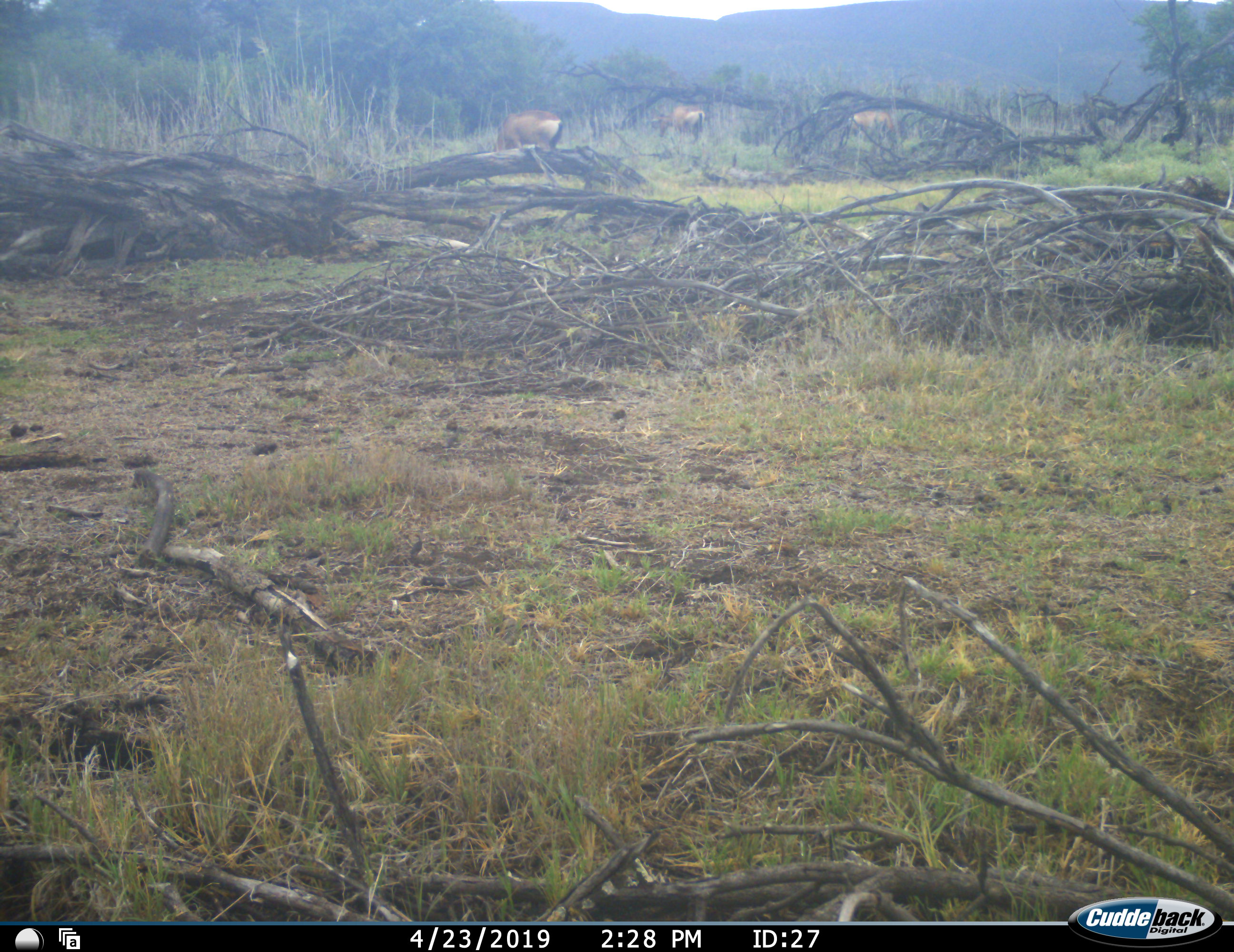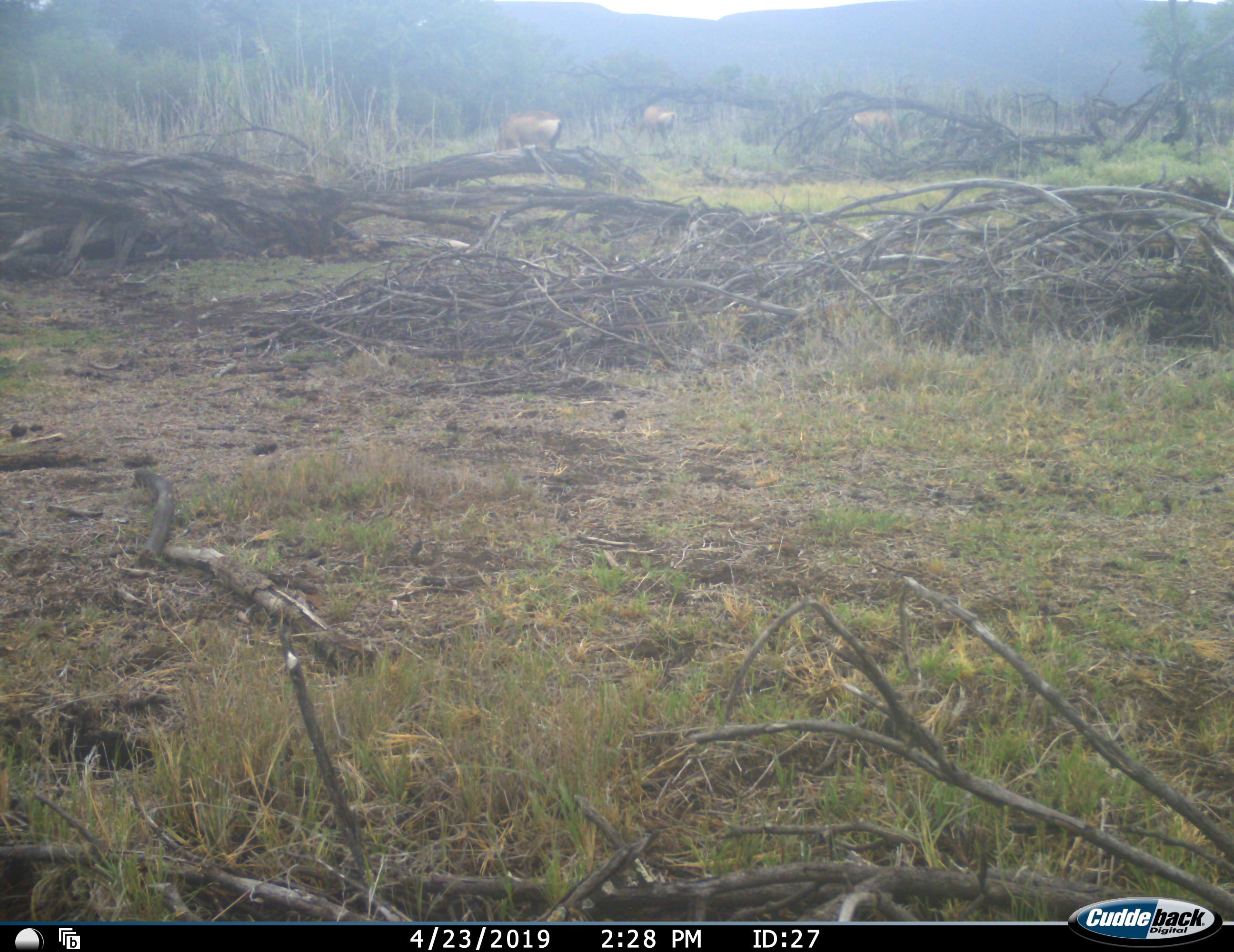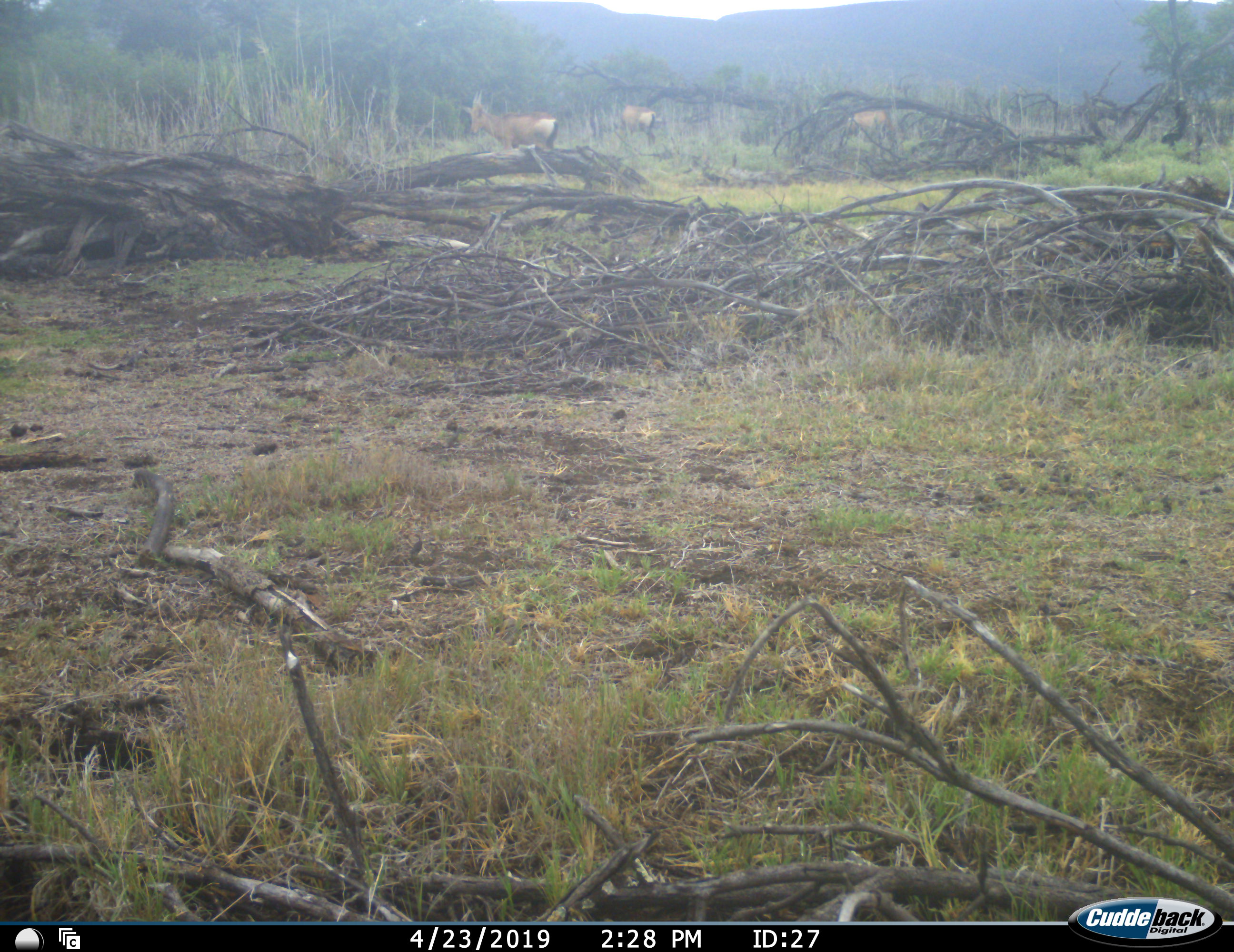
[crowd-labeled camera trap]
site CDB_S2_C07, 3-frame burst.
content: unidentified animal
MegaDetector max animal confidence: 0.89